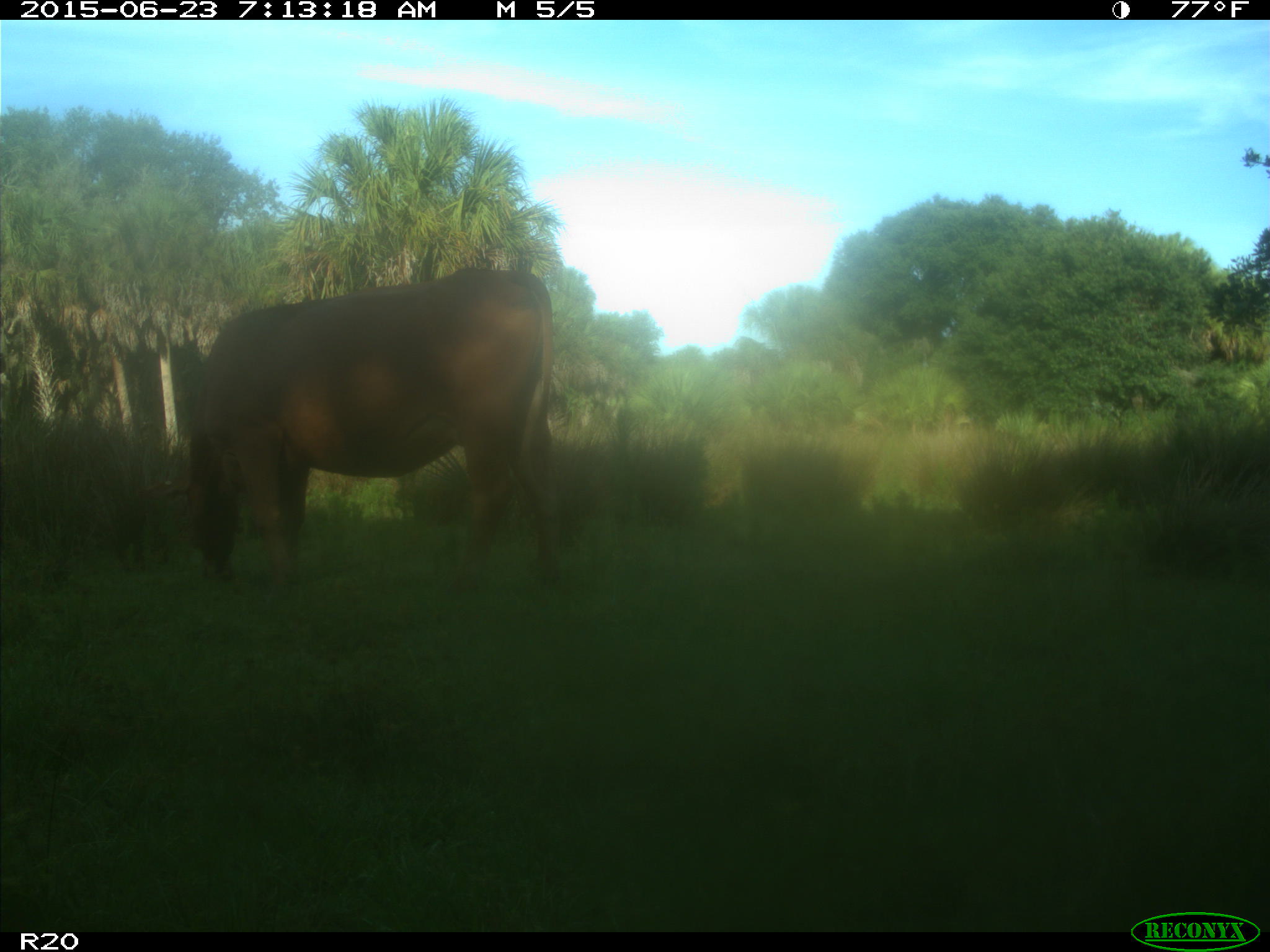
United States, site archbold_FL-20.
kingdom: Animalia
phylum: Chordata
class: Mammalia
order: Artiodactyla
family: Bovidae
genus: Bos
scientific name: Bos taurus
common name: domestic cow